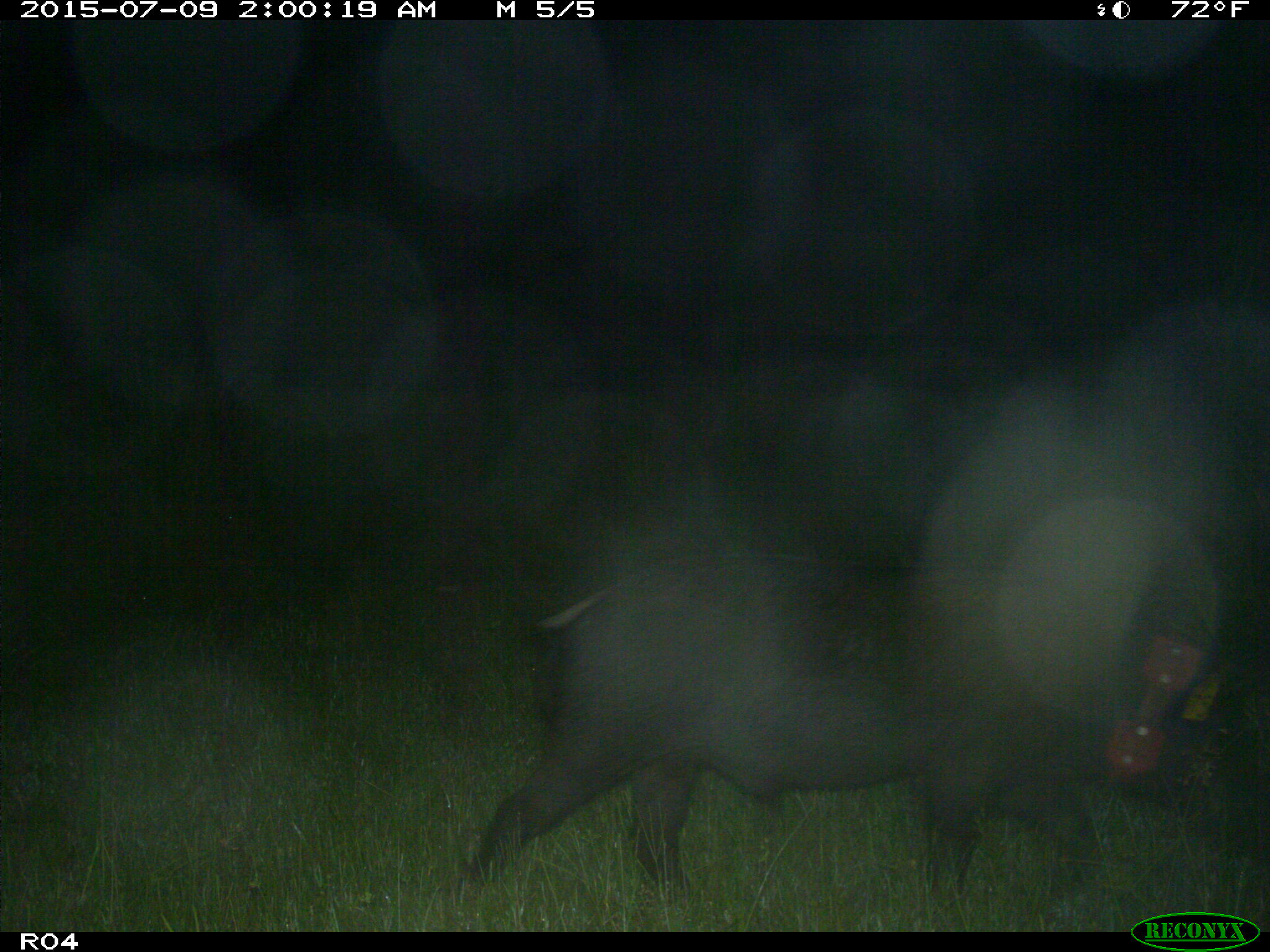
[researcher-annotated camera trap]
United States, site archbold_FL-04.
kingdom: Animalia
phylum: Chordata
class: Mammalia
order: Artiodactyla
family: Suidae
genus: Sus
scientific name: Sus scrofa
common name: wild boar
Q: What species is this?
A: Sus scrofa (wild boar).